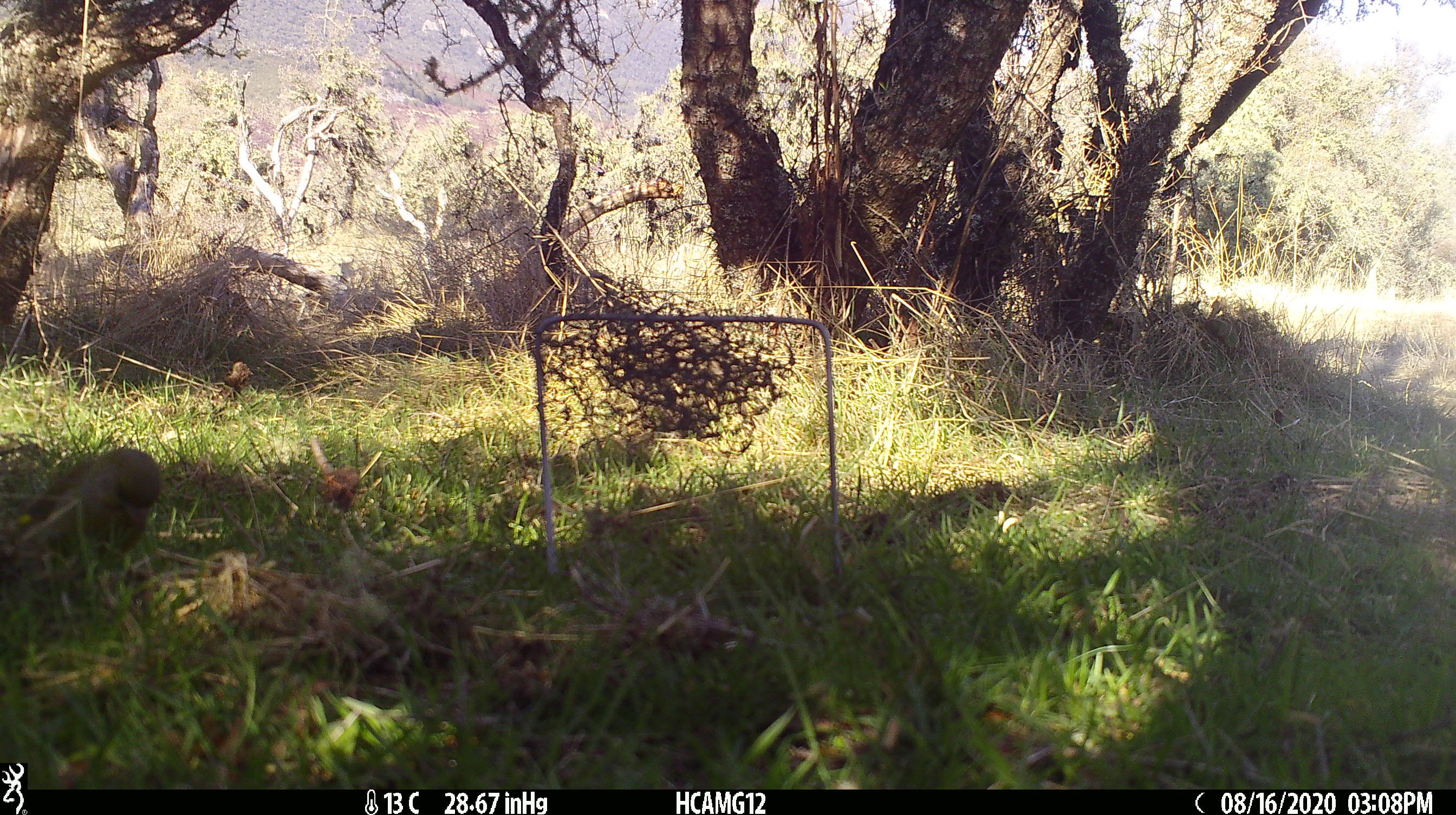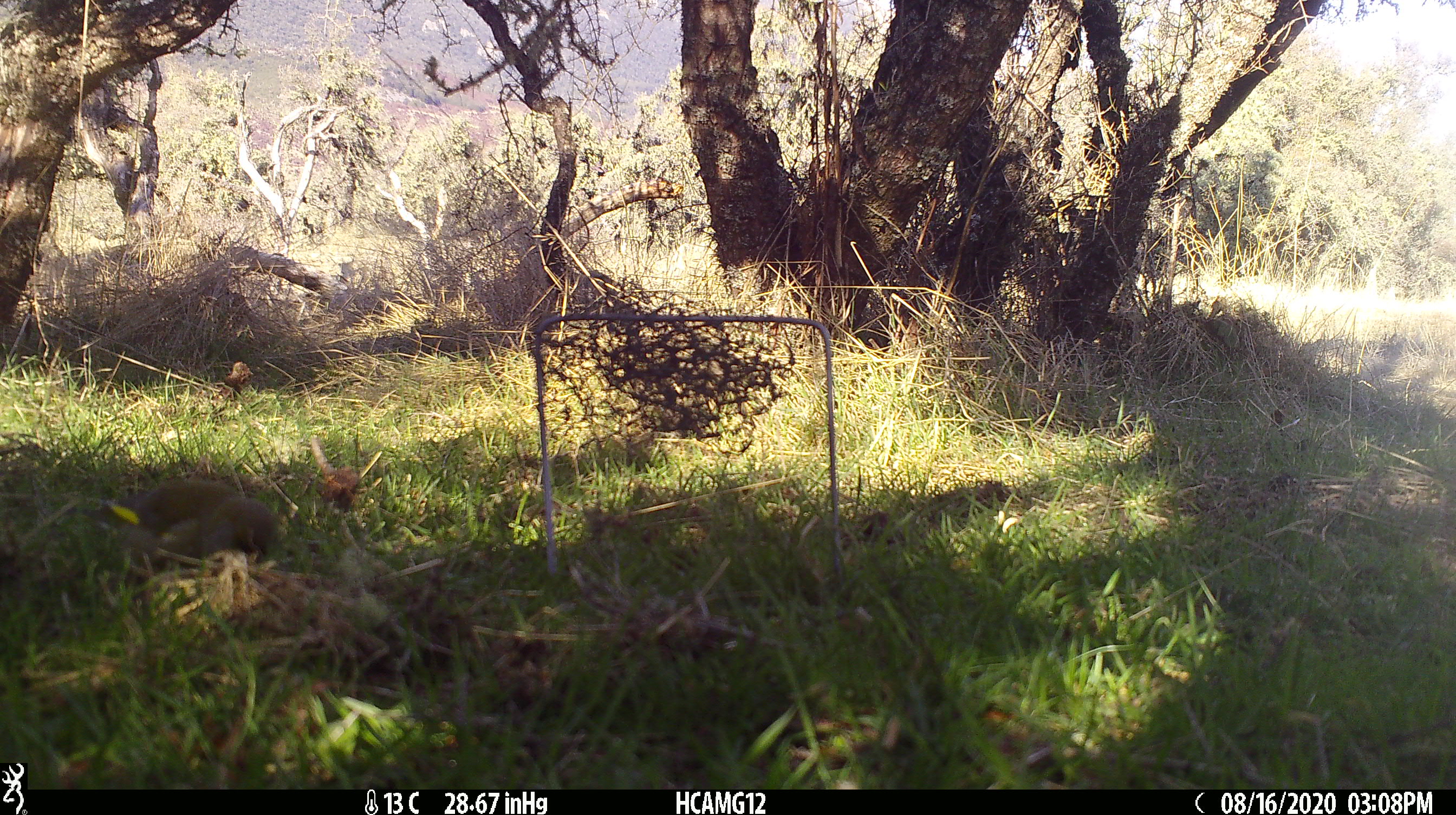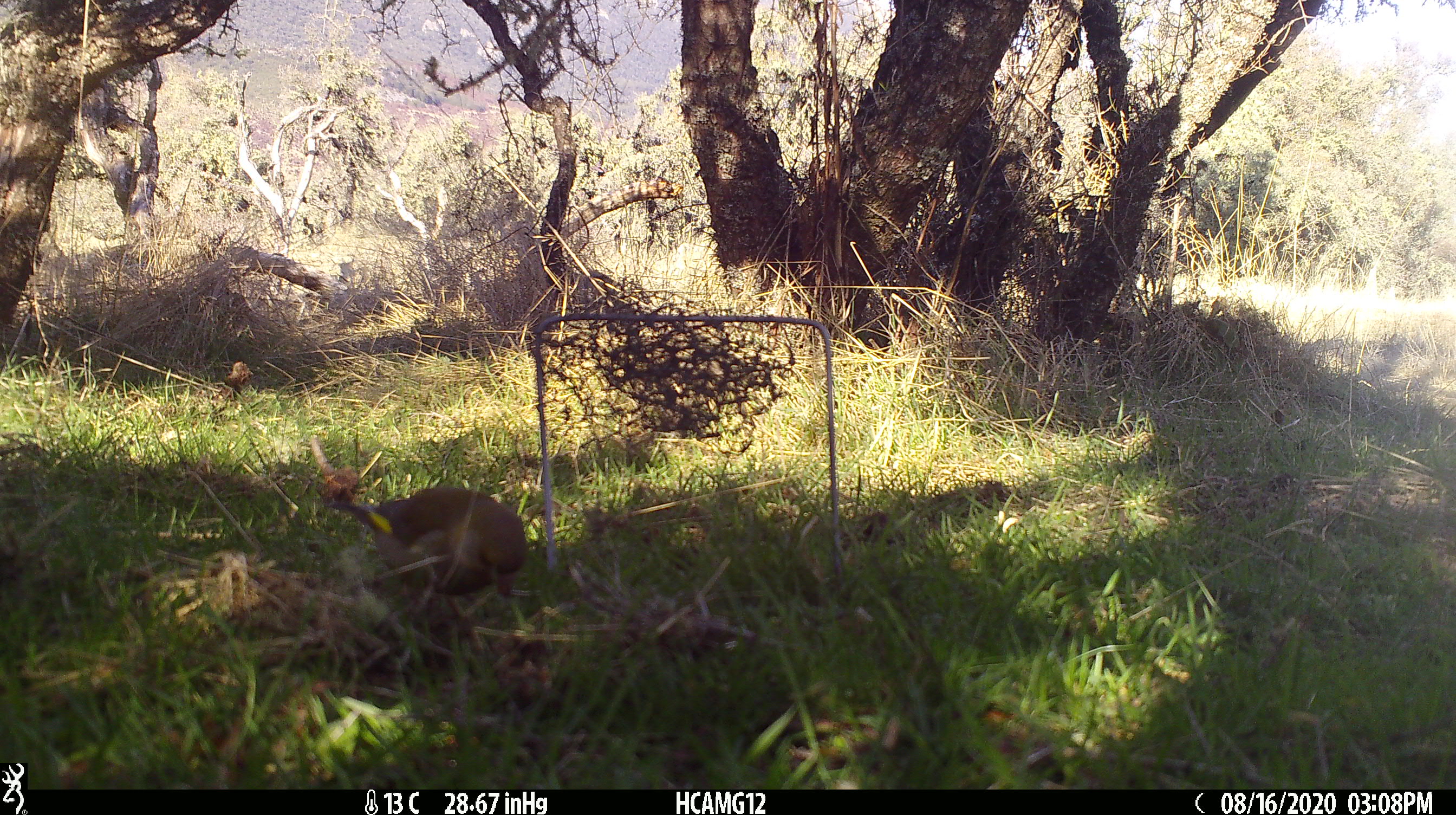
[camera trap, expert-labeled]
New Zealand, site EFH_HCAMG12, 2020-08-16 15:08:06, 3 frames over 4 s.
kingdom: Animalia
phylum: Chordata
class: Aves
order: Passeriformes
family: Fringillidae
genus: Chloris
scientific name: Chloris chloris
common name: greenfinch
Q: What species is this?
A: Greenfinch (Chloris chloris).